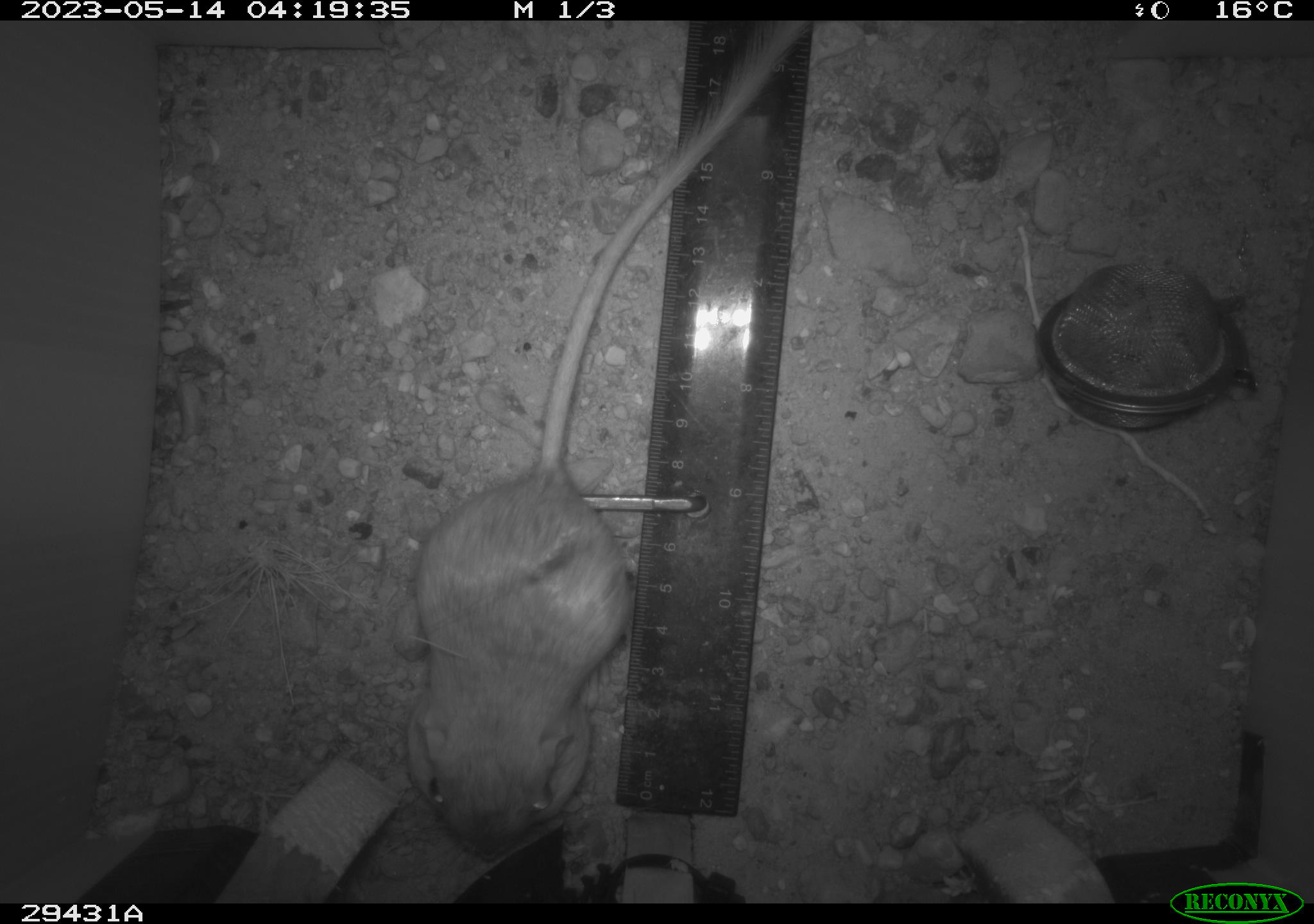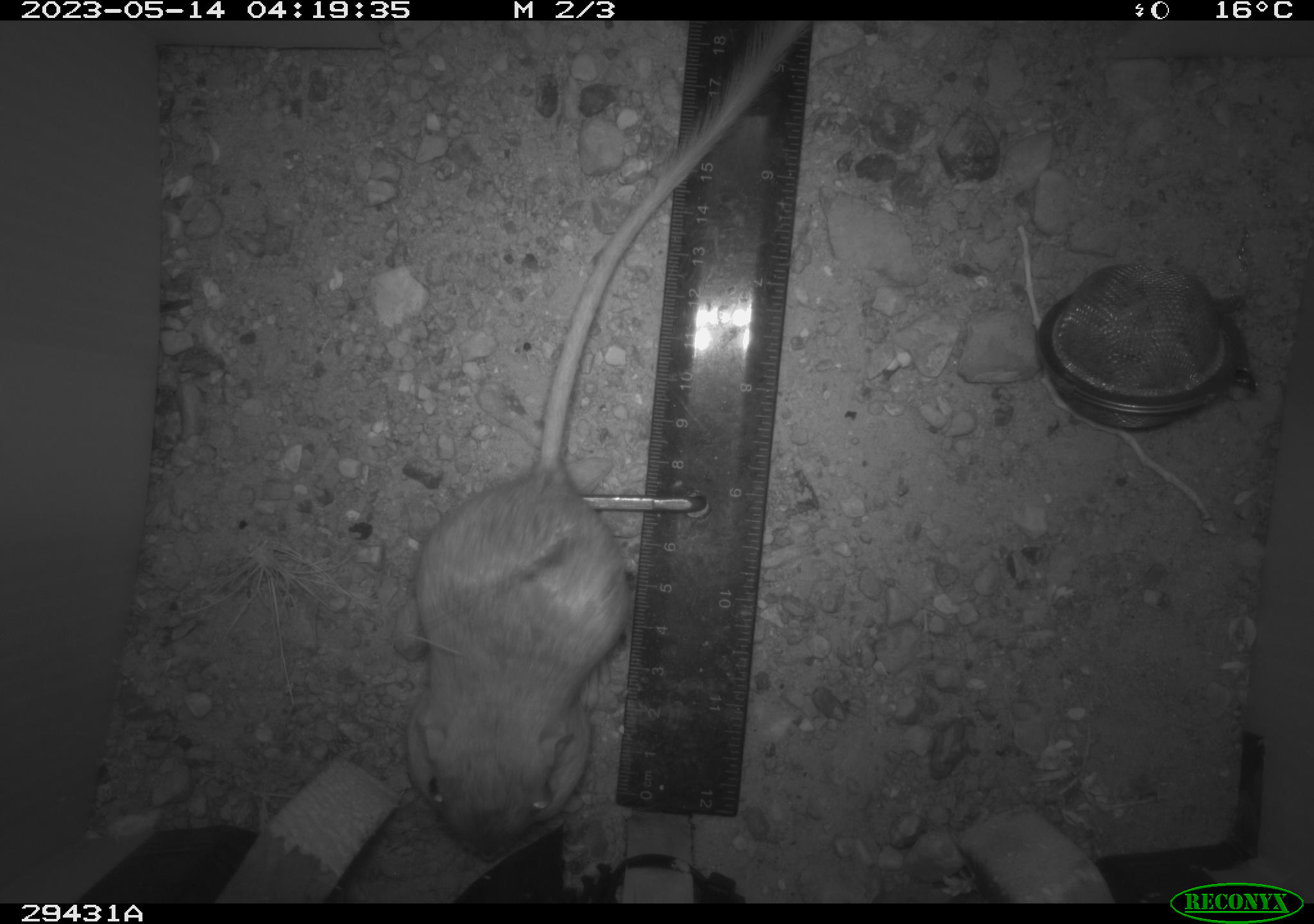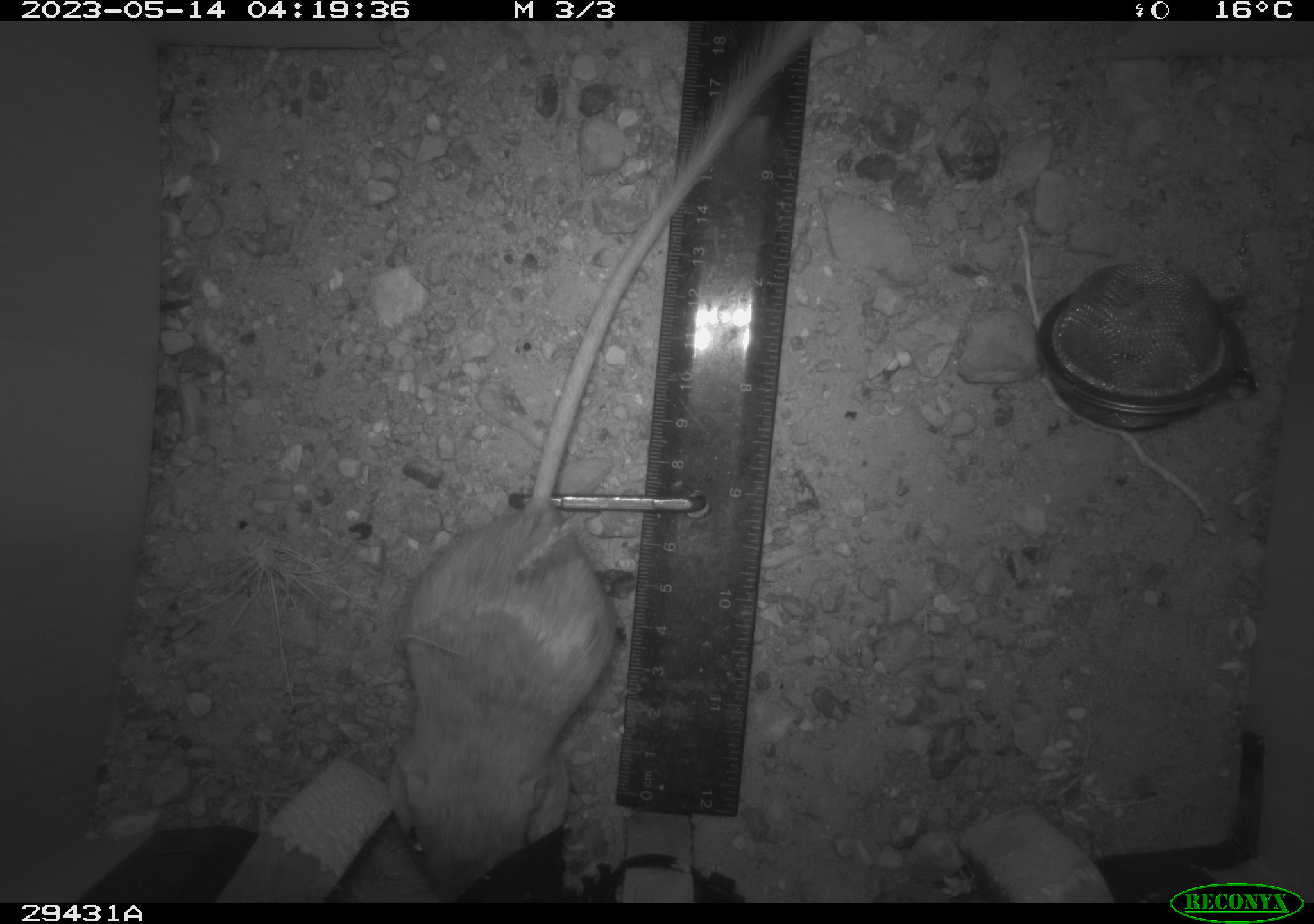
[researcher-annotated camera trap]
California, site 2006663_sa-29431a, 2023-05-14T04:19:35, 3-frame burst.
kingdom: Animalia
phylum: Chordata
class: Mammalia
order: Rodentia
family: Heteromyidae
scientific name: Heteromyidae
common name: kangaroo rats and pocket mice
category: heteromyidae family